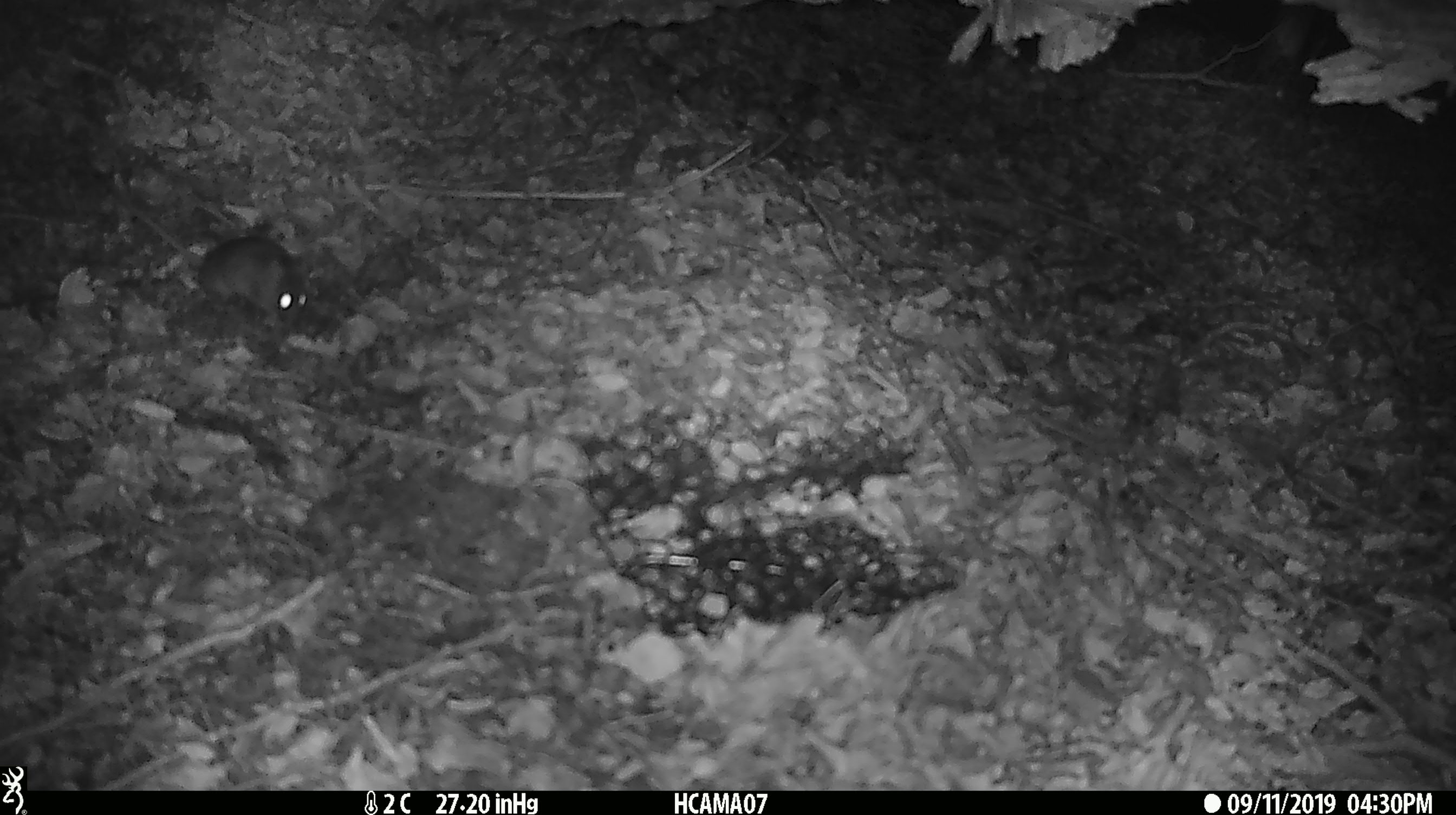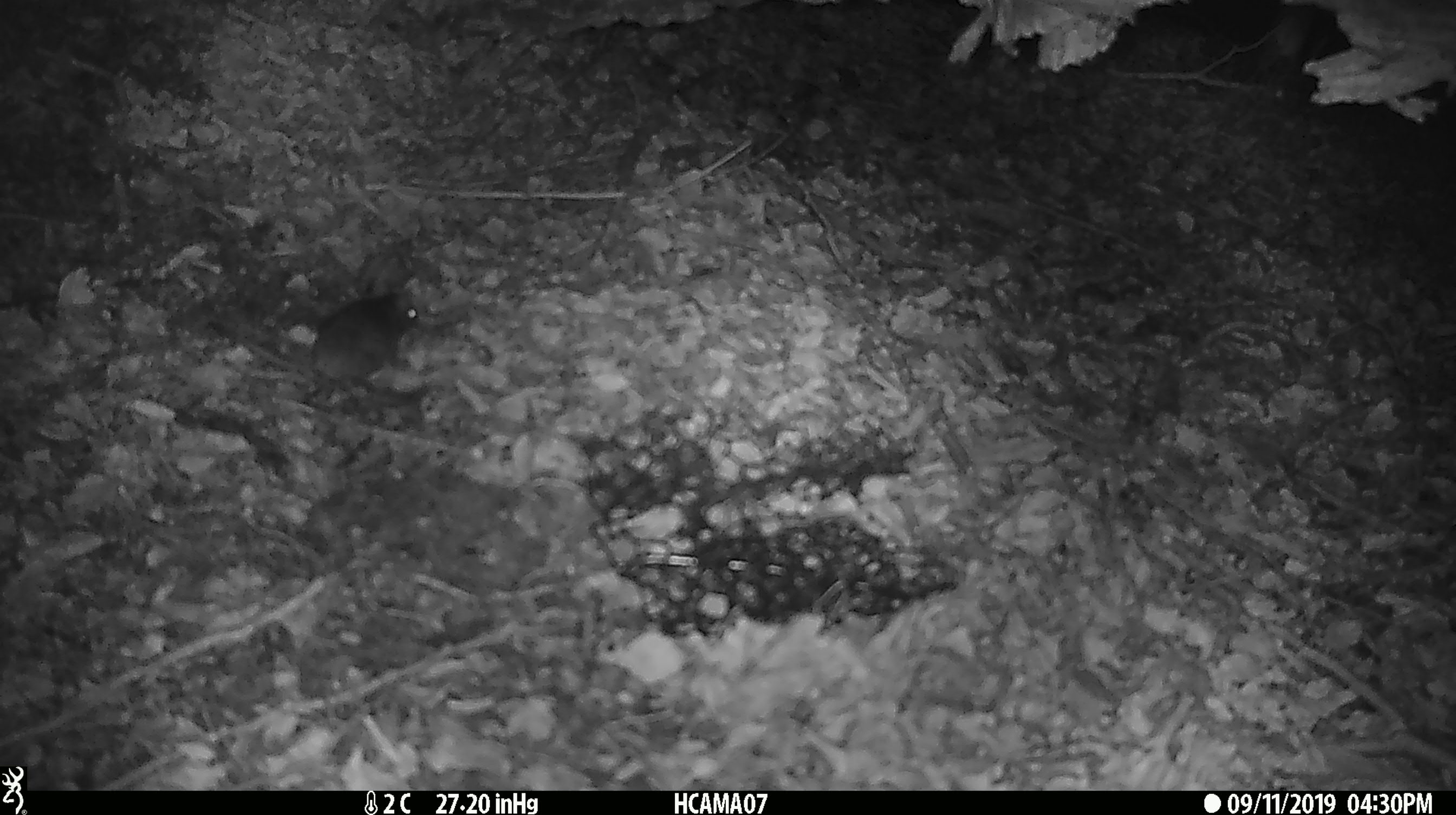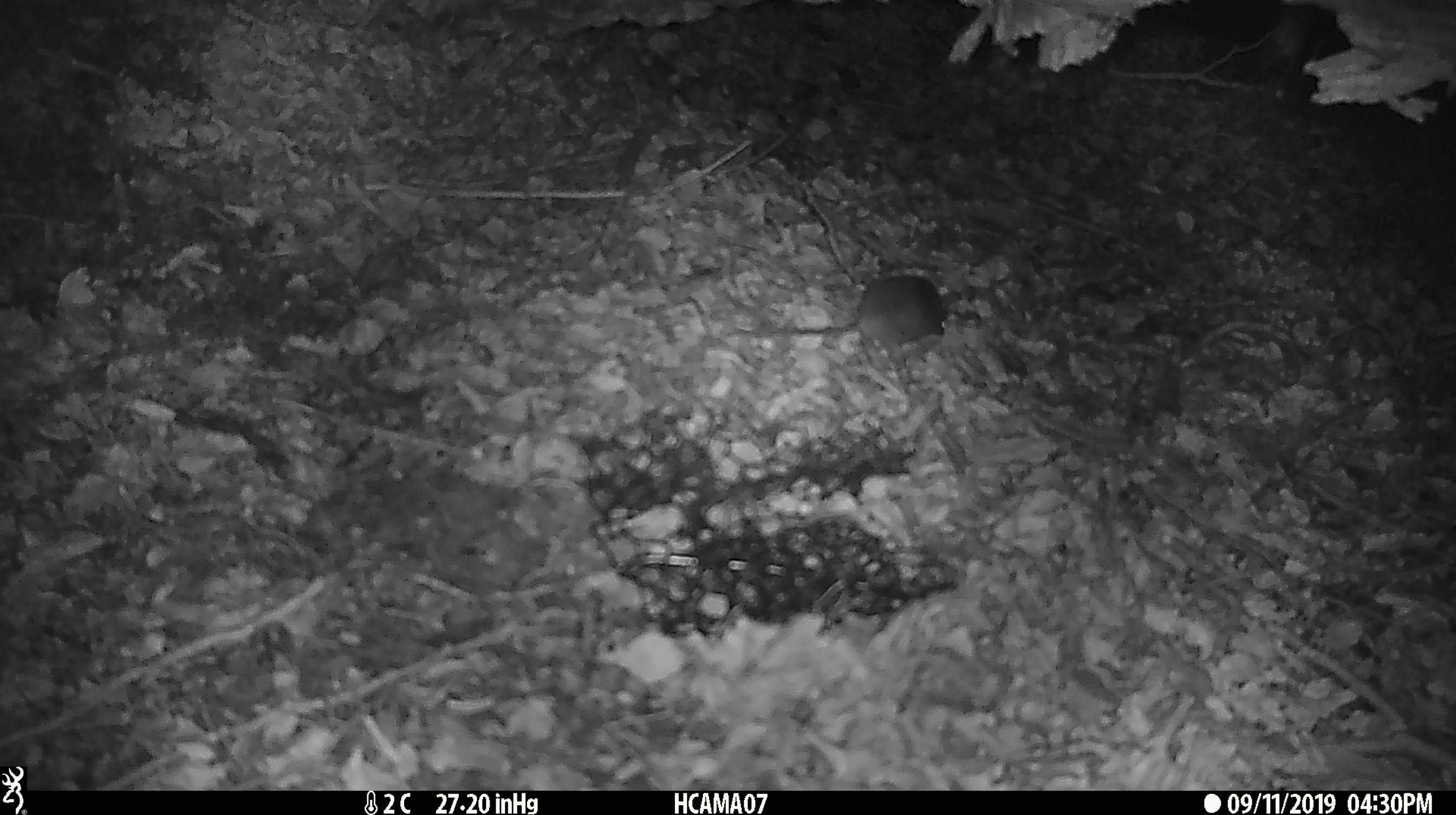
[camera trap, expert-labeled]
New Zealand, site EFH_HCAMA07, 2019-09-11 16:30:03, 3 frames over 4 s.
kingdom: Animalia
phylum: Chordata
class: Mammalia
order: Rodentia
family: Muridae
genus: Mus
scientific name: Mus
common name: mouse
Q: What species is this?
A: Mouse (Mus).